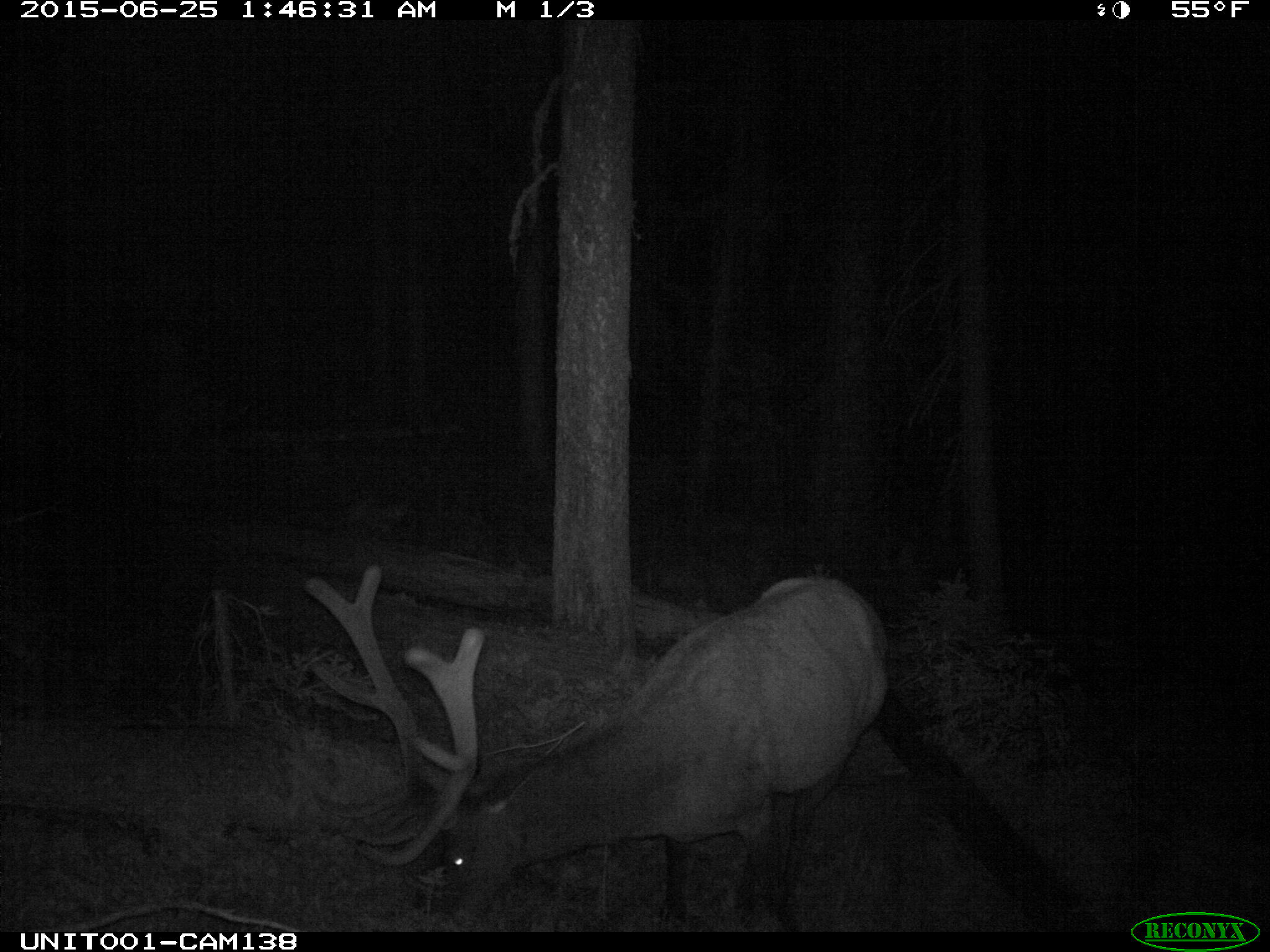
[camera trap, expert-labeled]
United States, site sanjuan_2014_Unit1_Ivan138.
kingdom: Animalia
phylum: Chordata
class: Mammalia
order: Artiodactyla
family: Cervidae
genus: Cervus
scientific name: Cervus elaphus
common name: red deer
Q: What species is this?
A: Cervus elaphus (red deer).